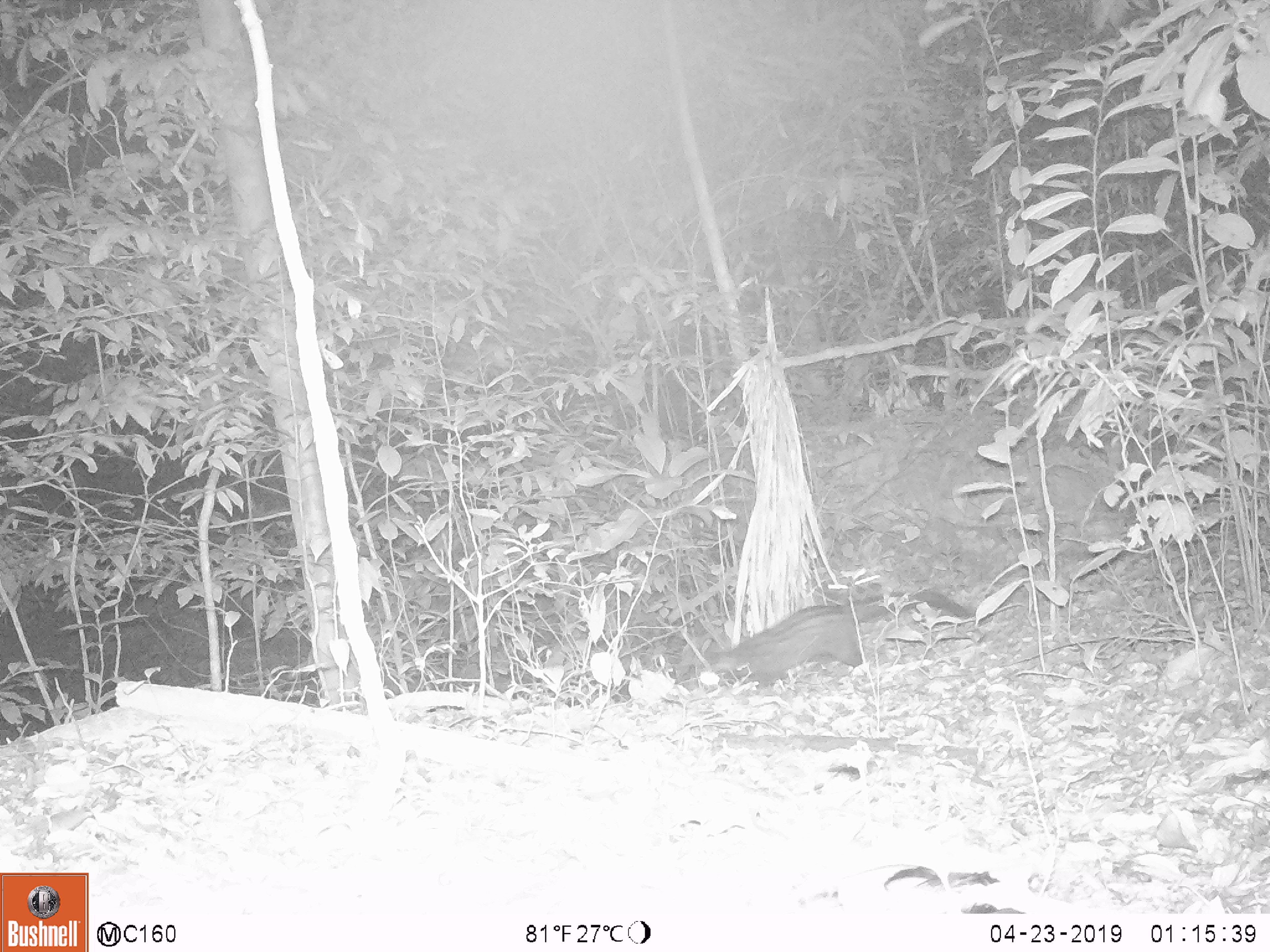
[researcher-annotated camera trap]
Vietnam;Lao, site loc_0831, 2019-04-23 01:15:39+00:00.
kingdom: Animalia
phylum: Chordata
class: Mammalia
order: Carnivora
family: Viverridae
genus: Paradoxurus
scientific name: Paradoxurus hermaphroditus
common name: common palm civet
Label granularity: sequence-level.